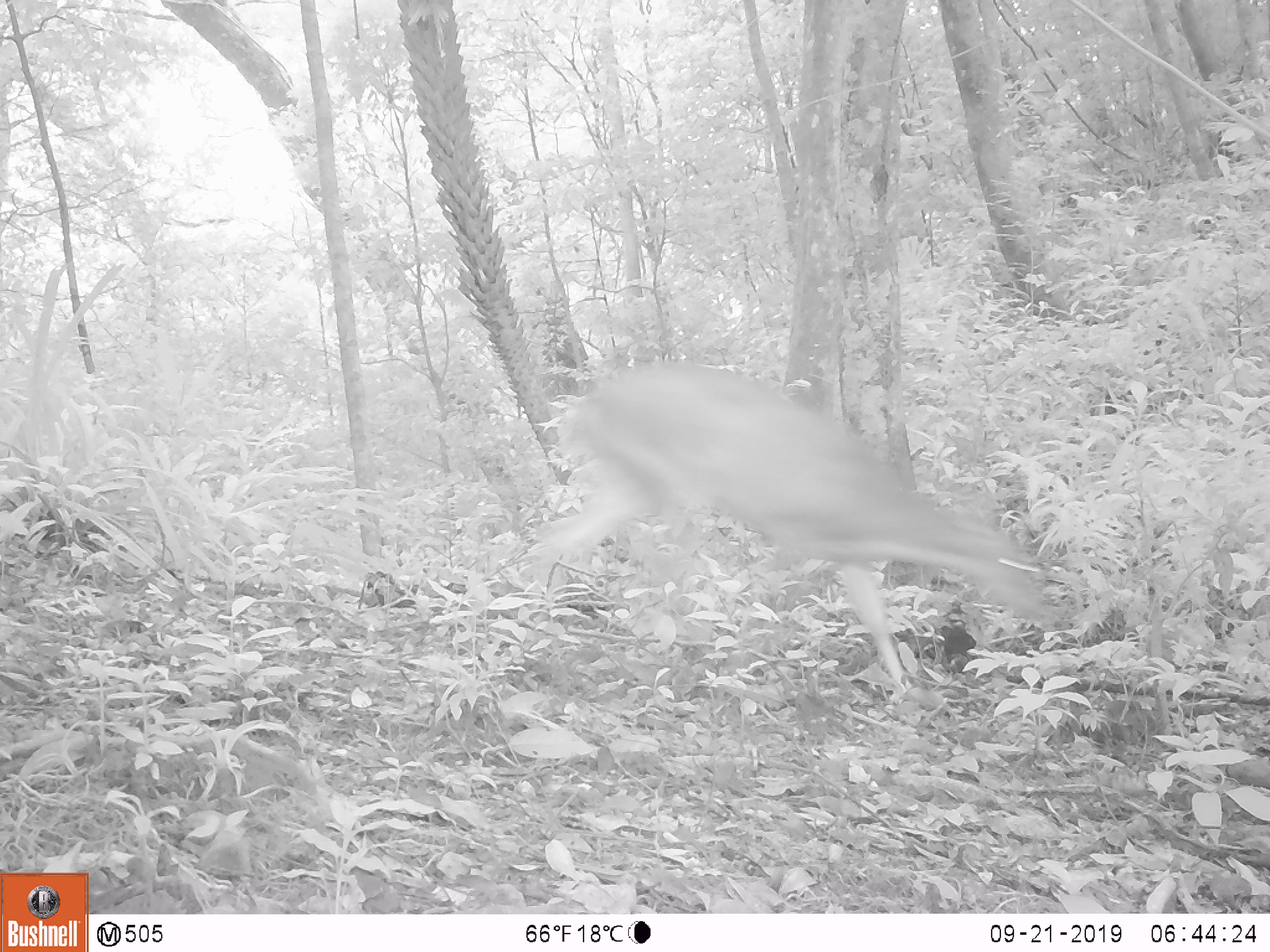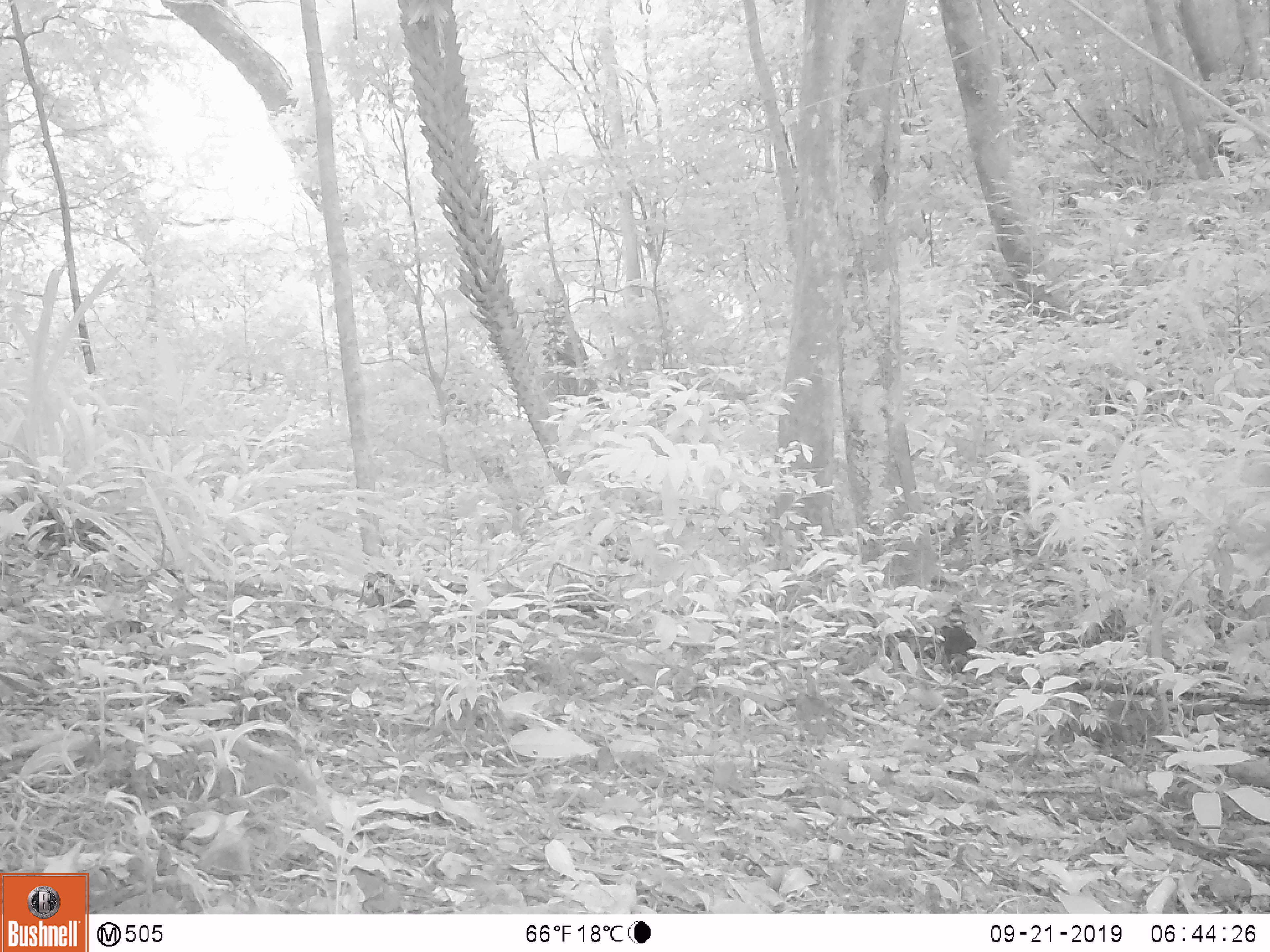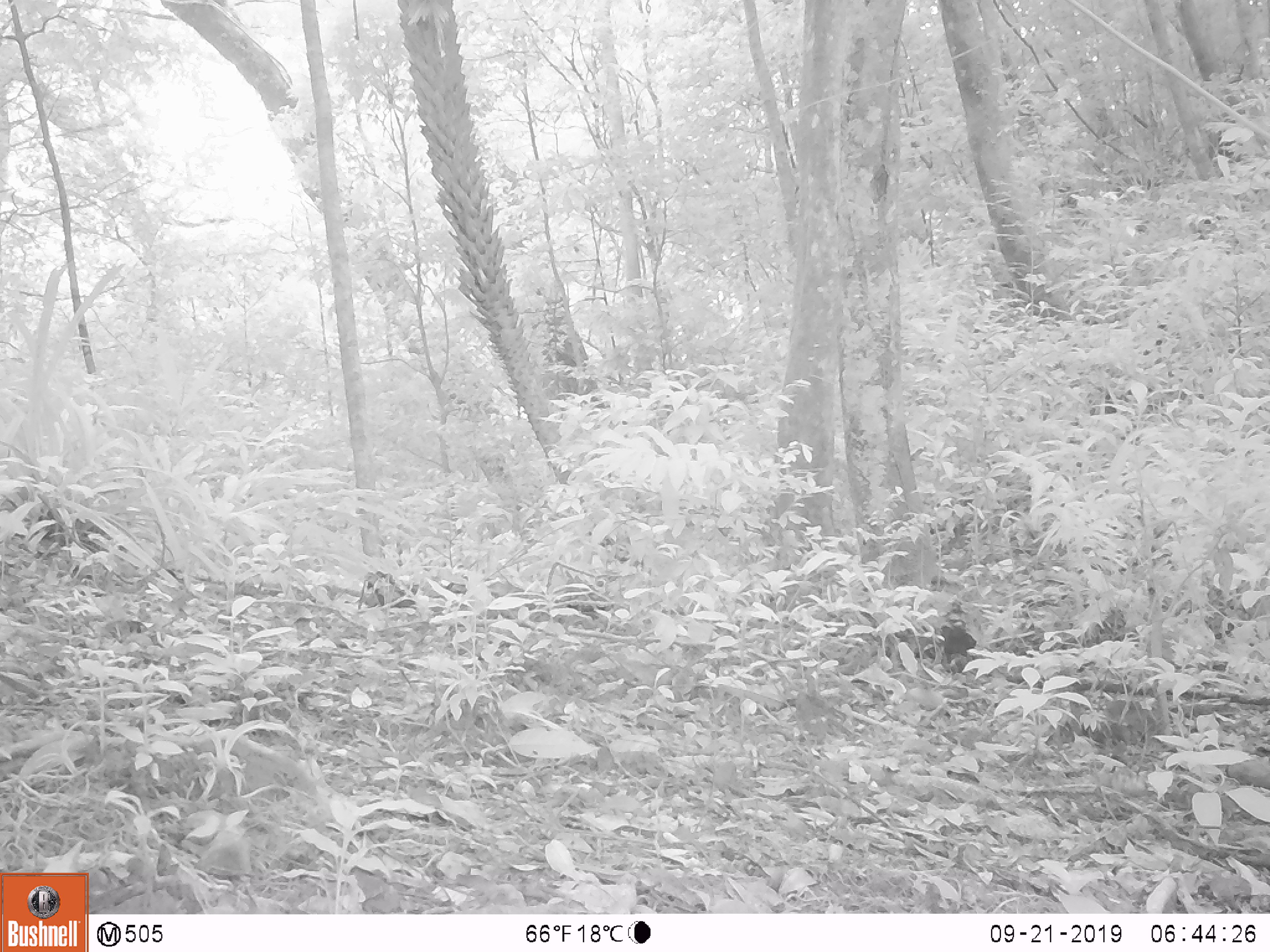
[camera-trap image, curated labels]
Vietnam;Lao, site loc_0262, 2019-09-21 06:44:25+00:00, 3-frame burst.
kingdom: Animalia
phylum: Chordata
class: Mammalia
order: Artiodactyla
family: Cervidae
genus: Muntiacus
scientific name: Muntiacus vuquangensis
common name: large-antlered muntjac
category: large antlered muntjac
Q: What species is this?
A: Large antlered muntjac (large-antlered muntjac) (Muntiacus vuquangensis).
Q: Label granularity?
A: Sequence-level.